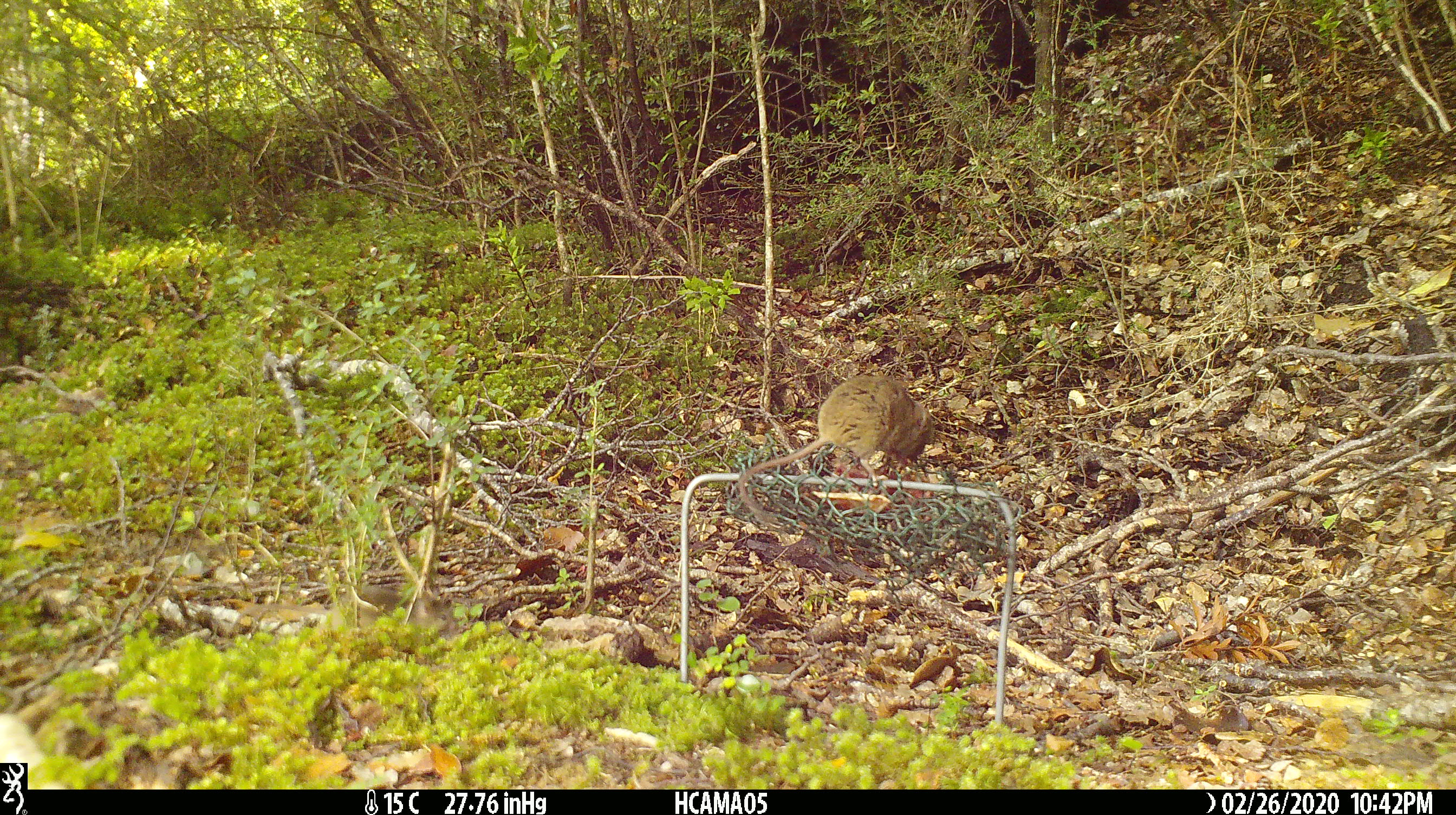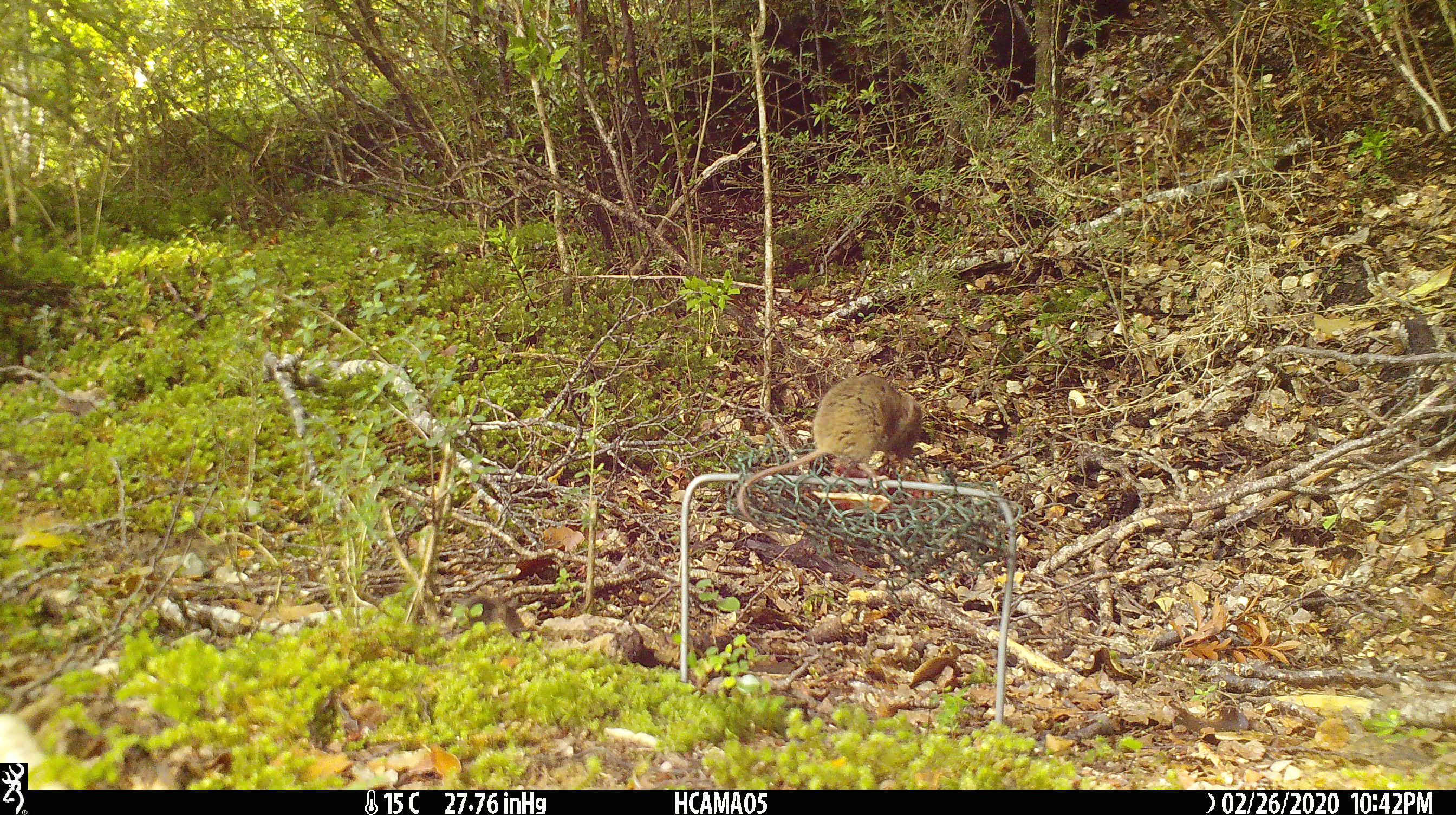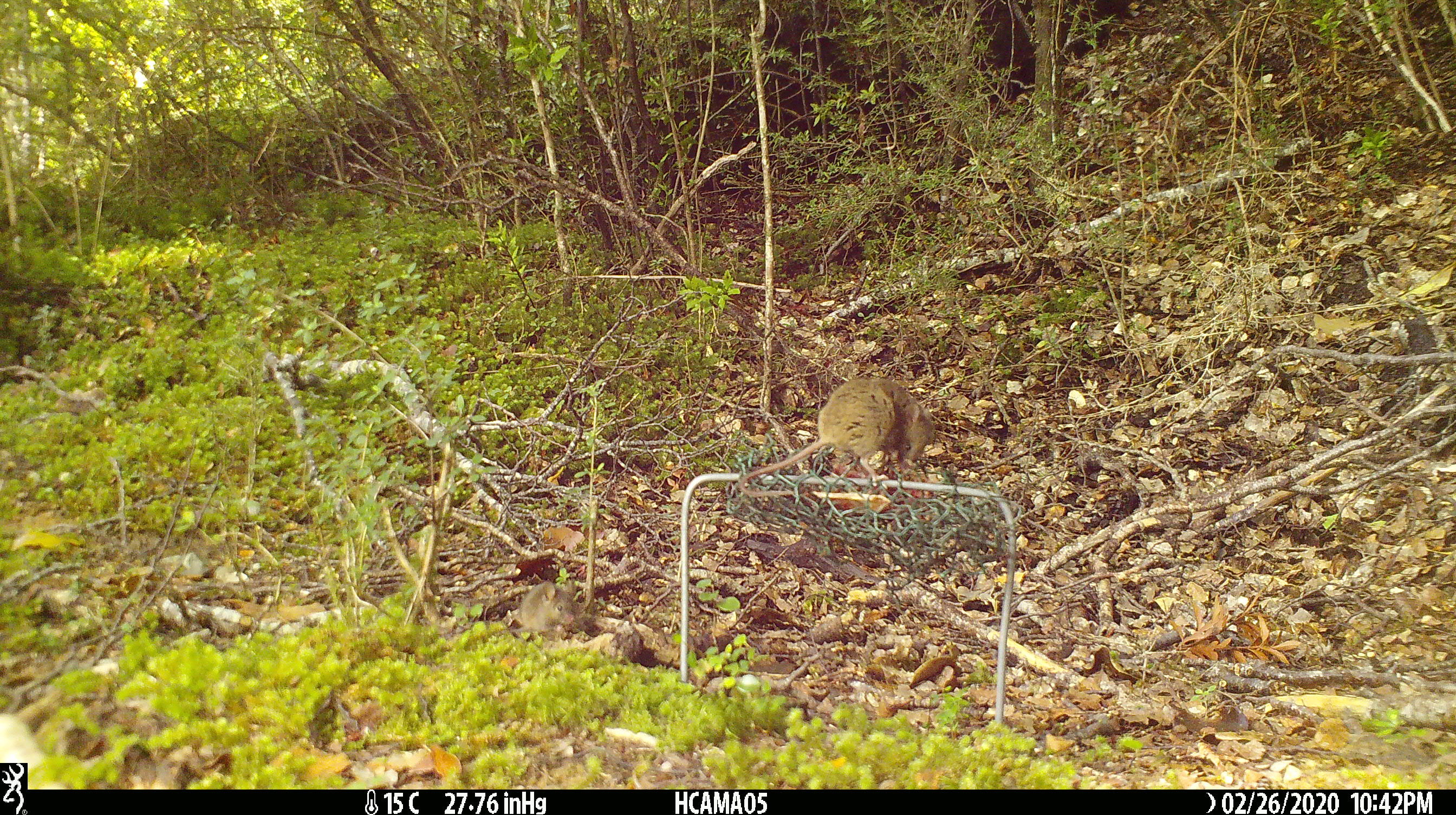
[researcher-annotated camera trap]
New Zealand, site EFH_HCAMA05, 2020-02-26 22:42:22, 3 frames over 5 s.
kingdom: Animalia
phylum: Chordata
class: Mammalia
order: Rodentia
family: Muridae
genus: Mus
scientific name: Mus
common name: mouse